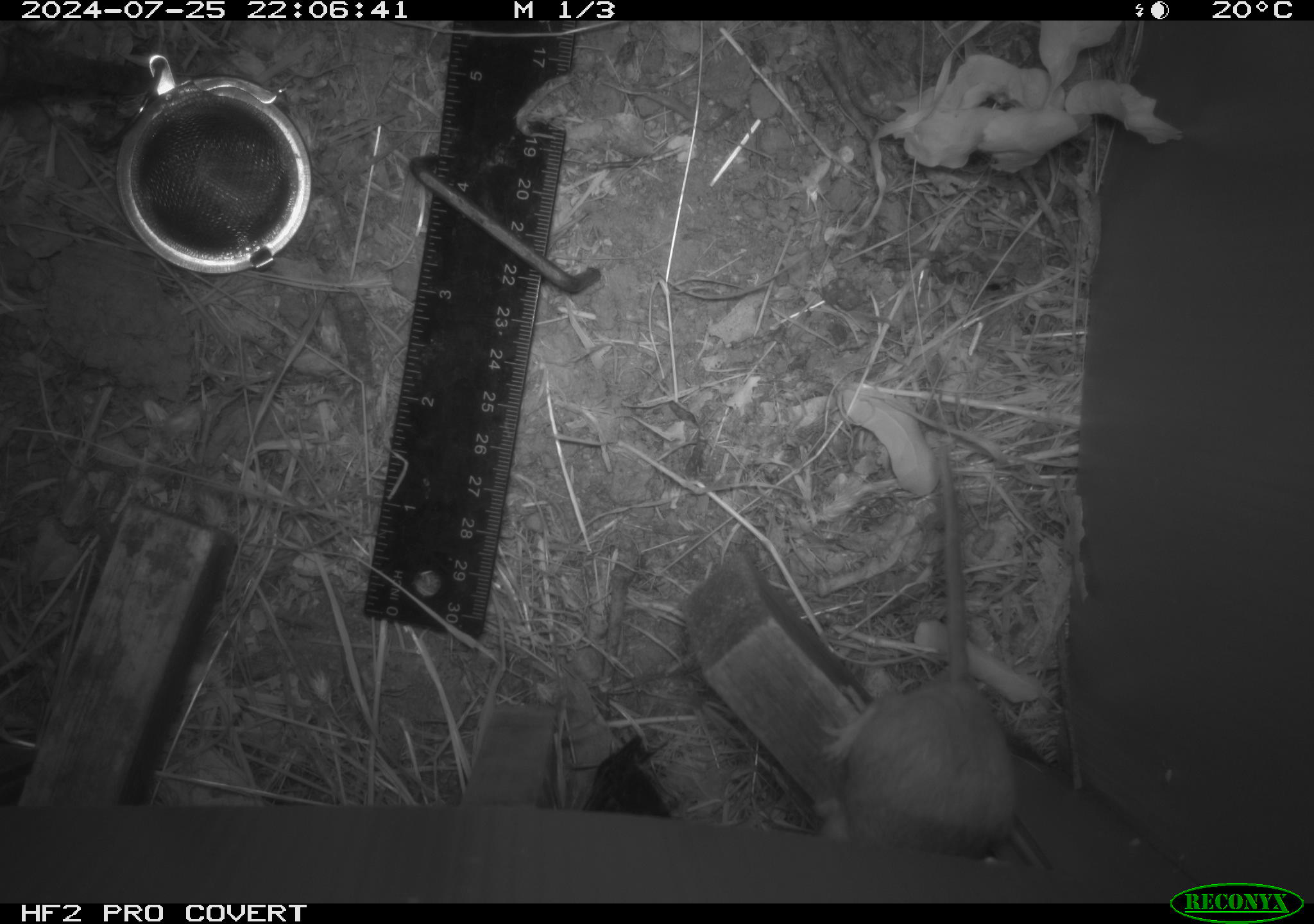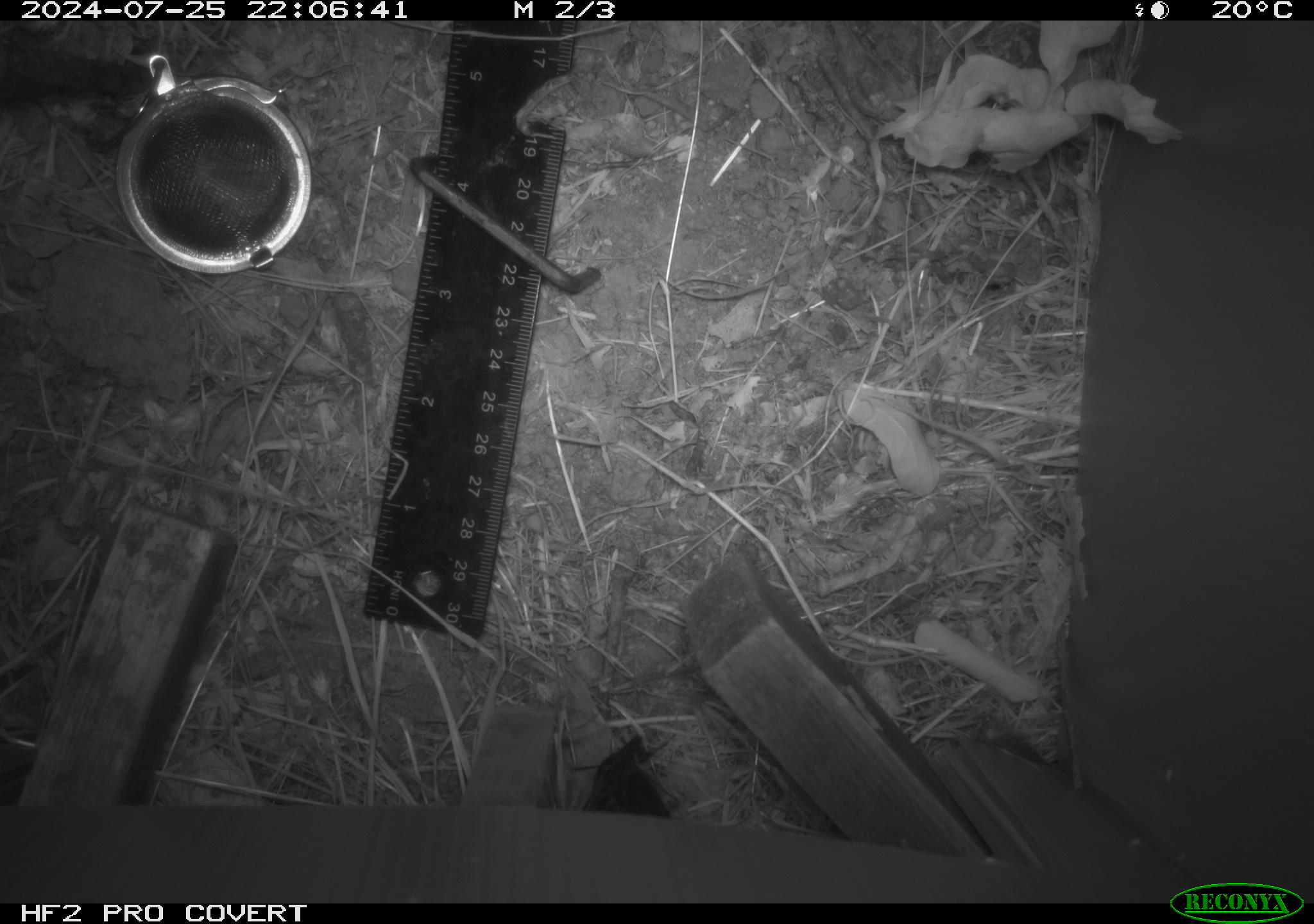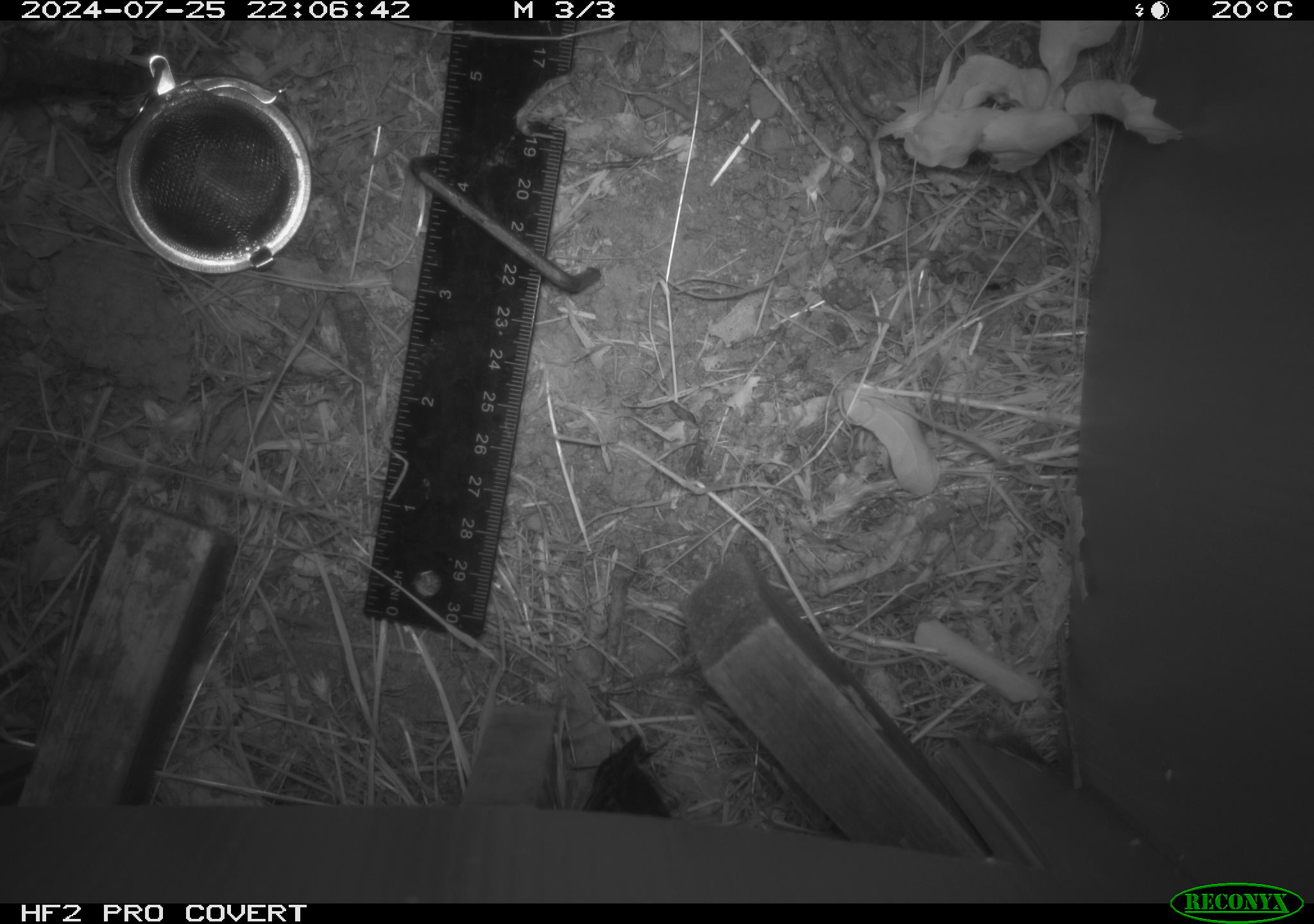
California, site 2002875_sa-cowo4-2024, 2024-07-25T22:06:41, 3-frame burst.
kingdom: Animalia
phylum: Chordata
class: Mammalia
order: Rodentia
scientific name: Rodentia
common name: rodent